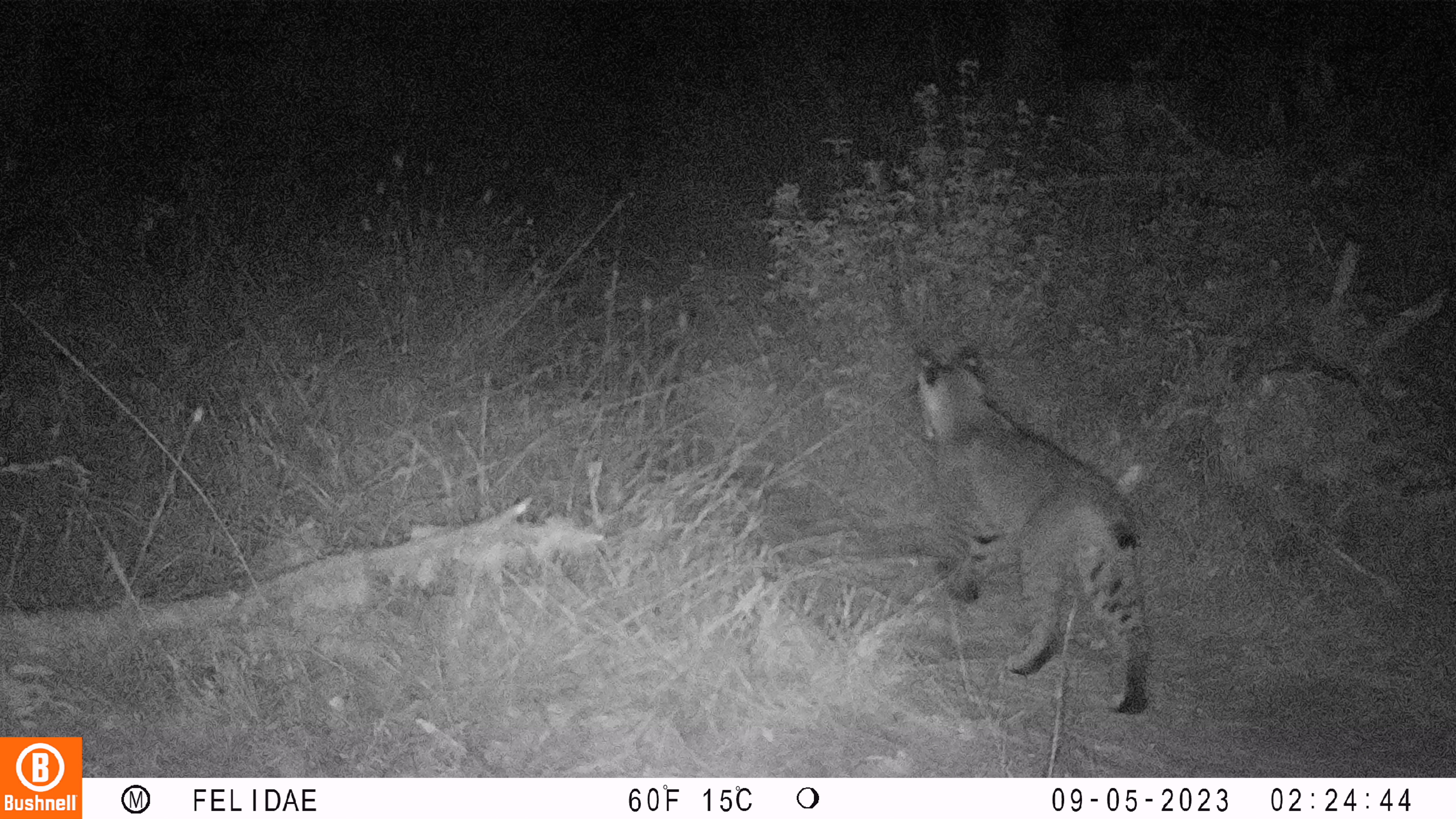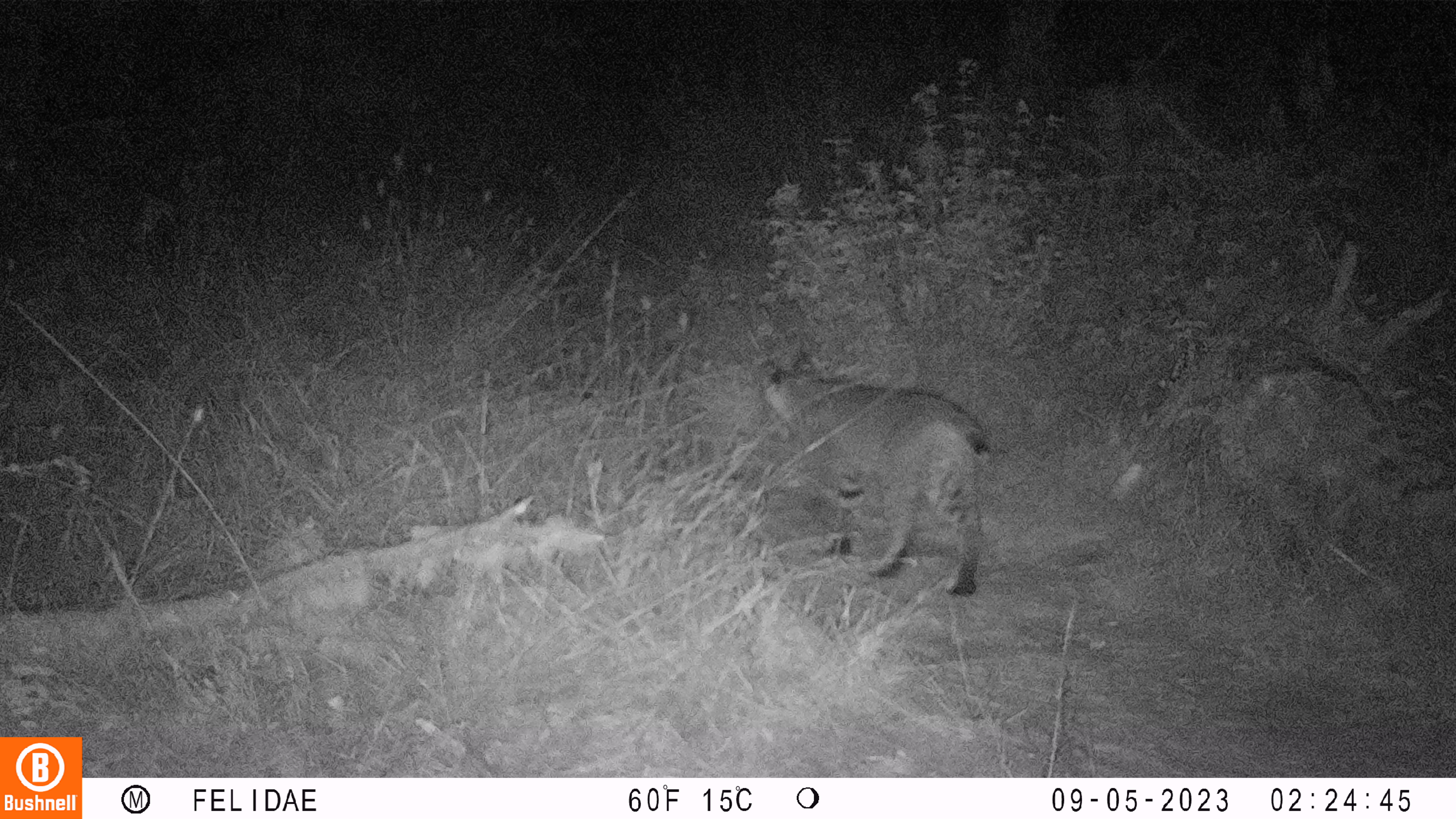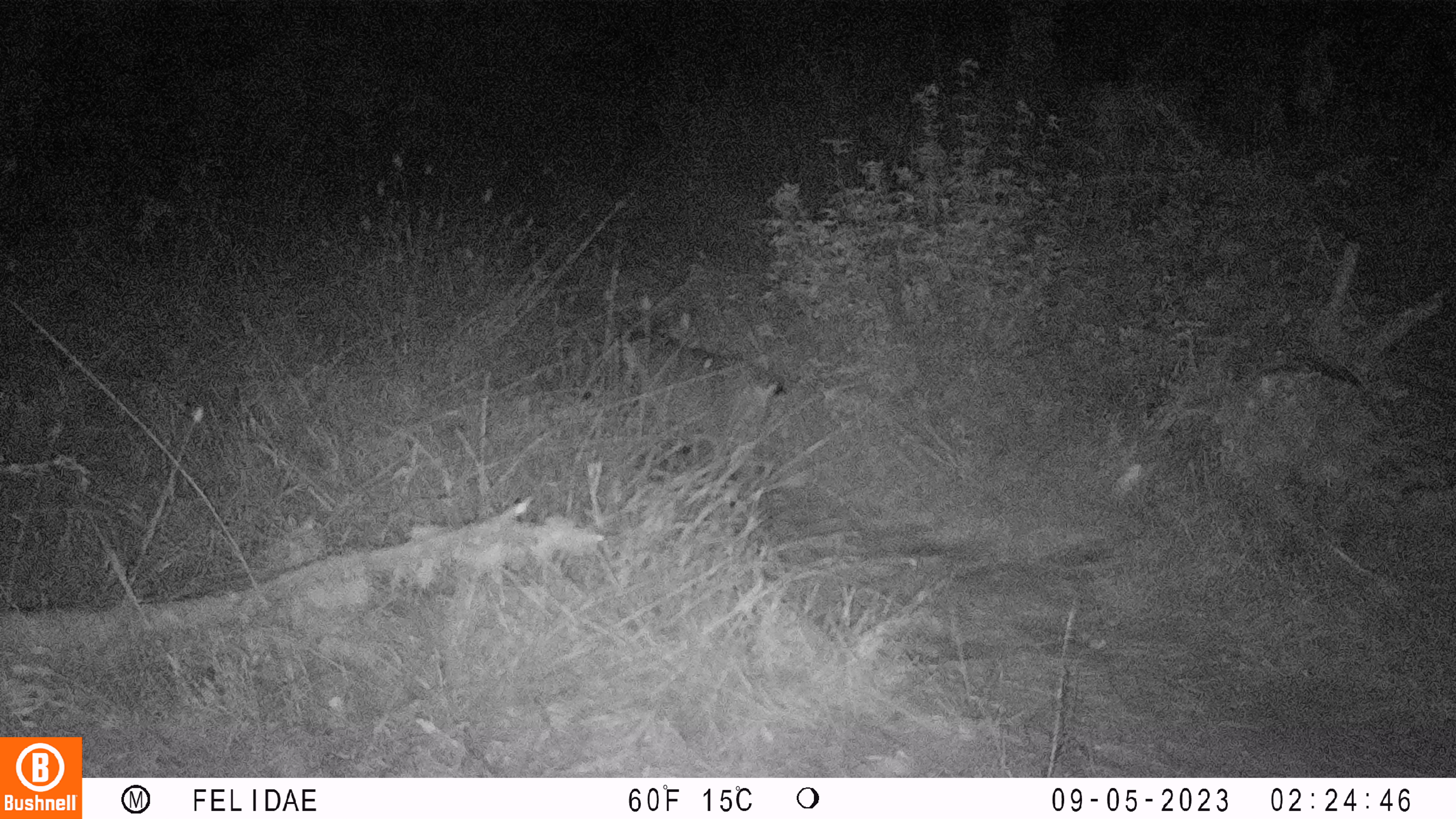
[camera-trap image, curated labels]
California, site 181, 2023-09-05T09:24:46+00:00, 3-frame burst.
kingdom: Animalia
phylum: Chordata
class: Mammalia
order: Carnivora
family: Felidae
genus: Lynx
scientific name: Lynx rufus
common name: bobcat